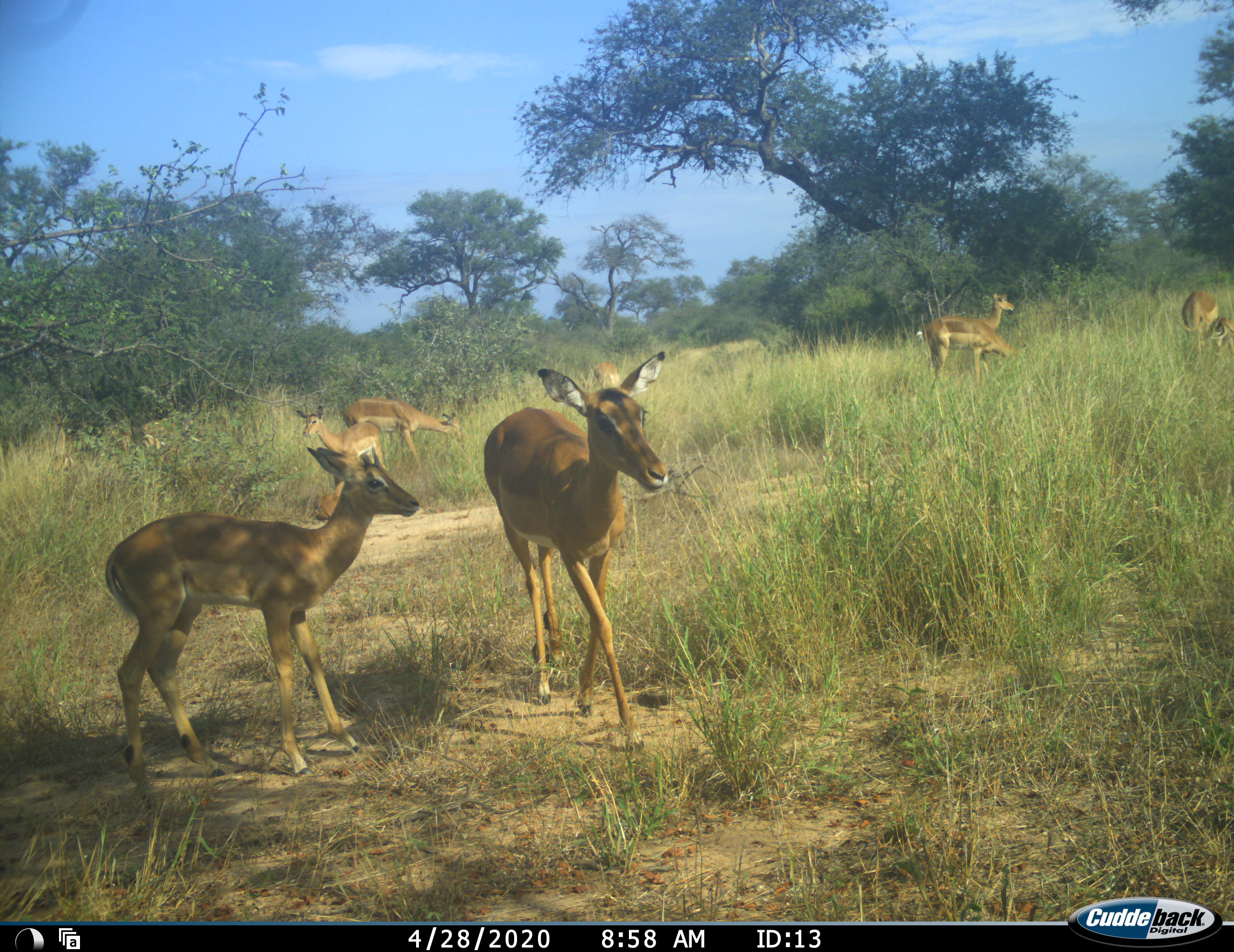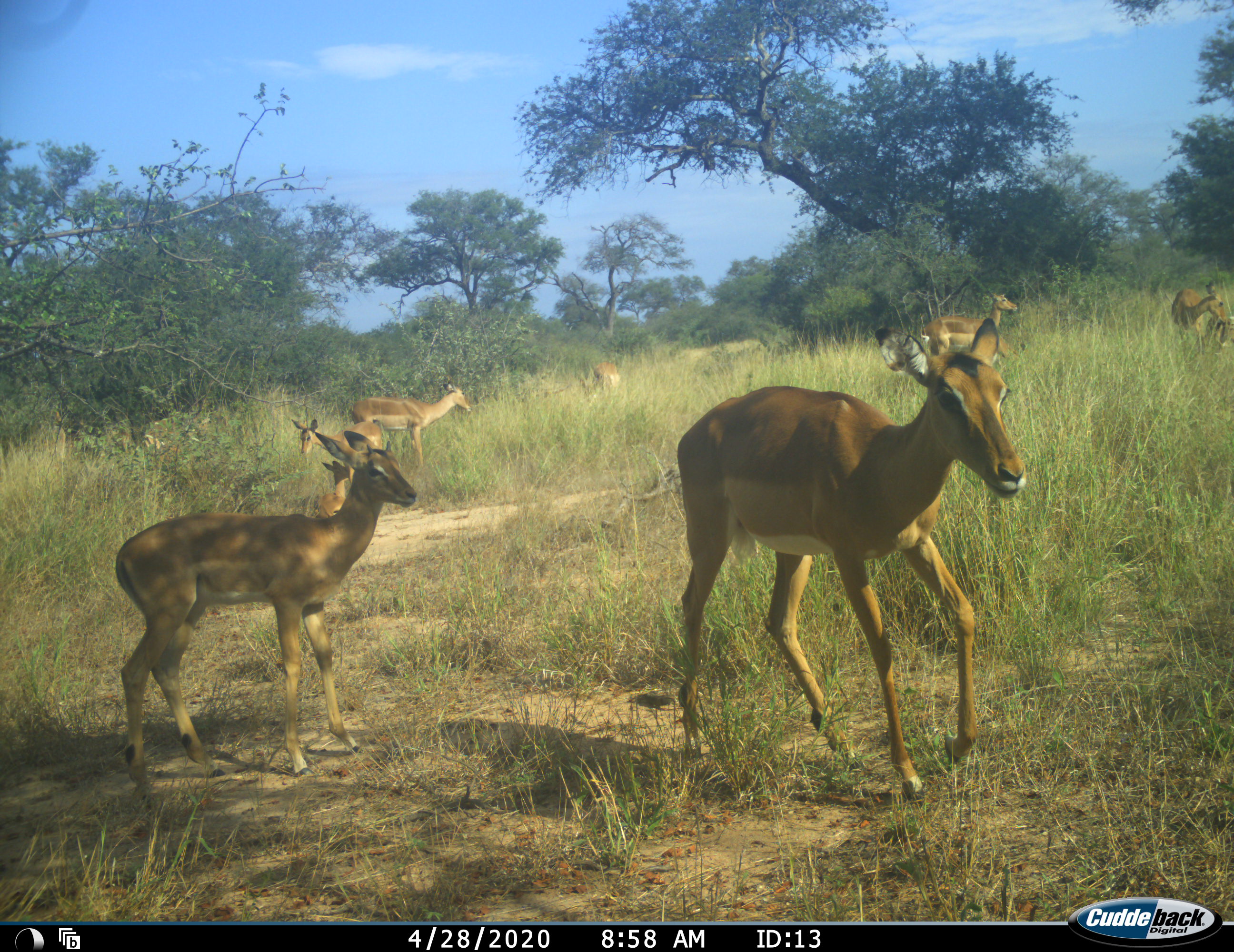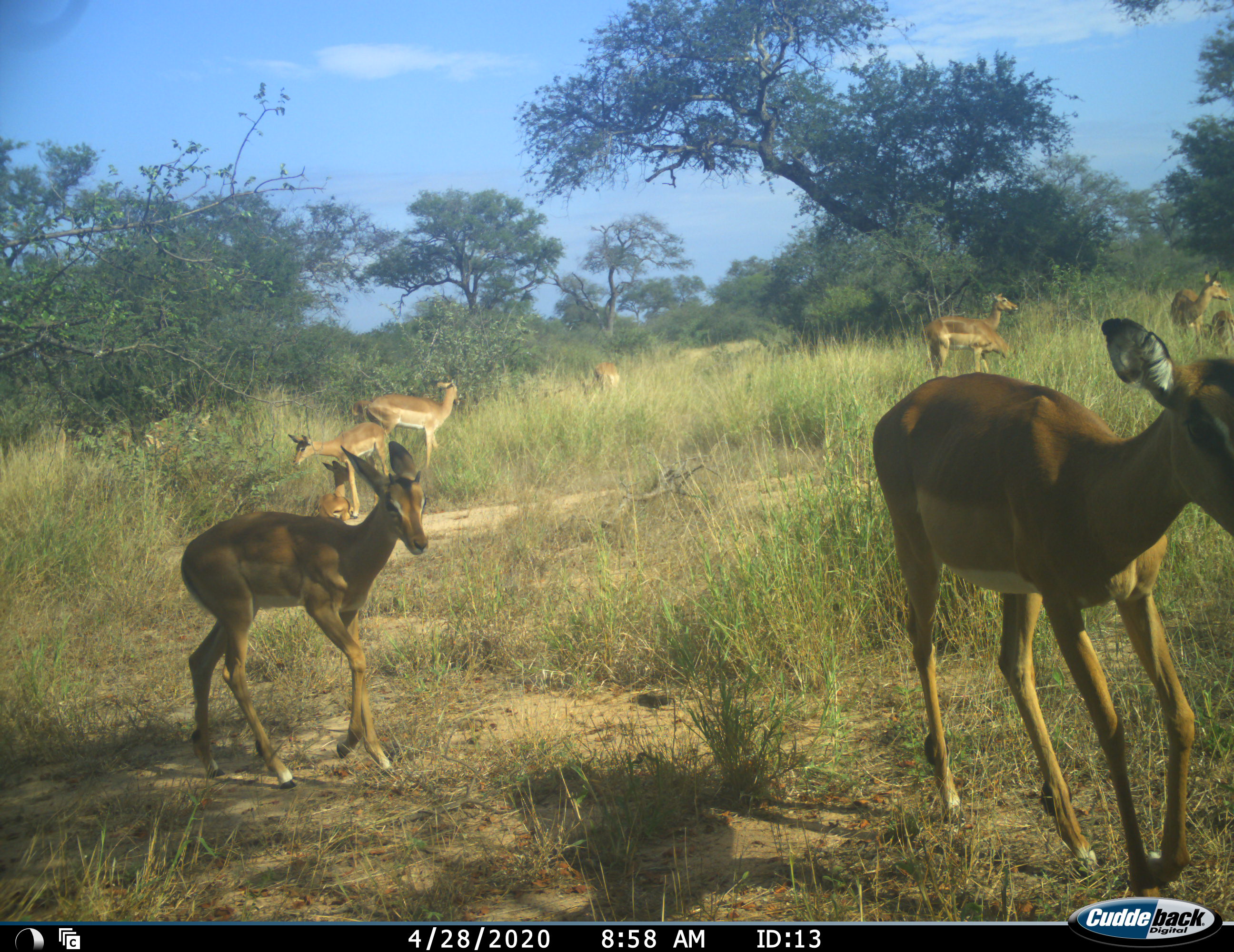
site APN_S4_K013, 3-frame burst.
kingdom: Animalia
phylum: Chordata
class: Mammalia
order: Artiodactyla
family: Bovidae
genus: Aepyceros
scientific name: Aepyceros melampus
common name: impala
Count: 10.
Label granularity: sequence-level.